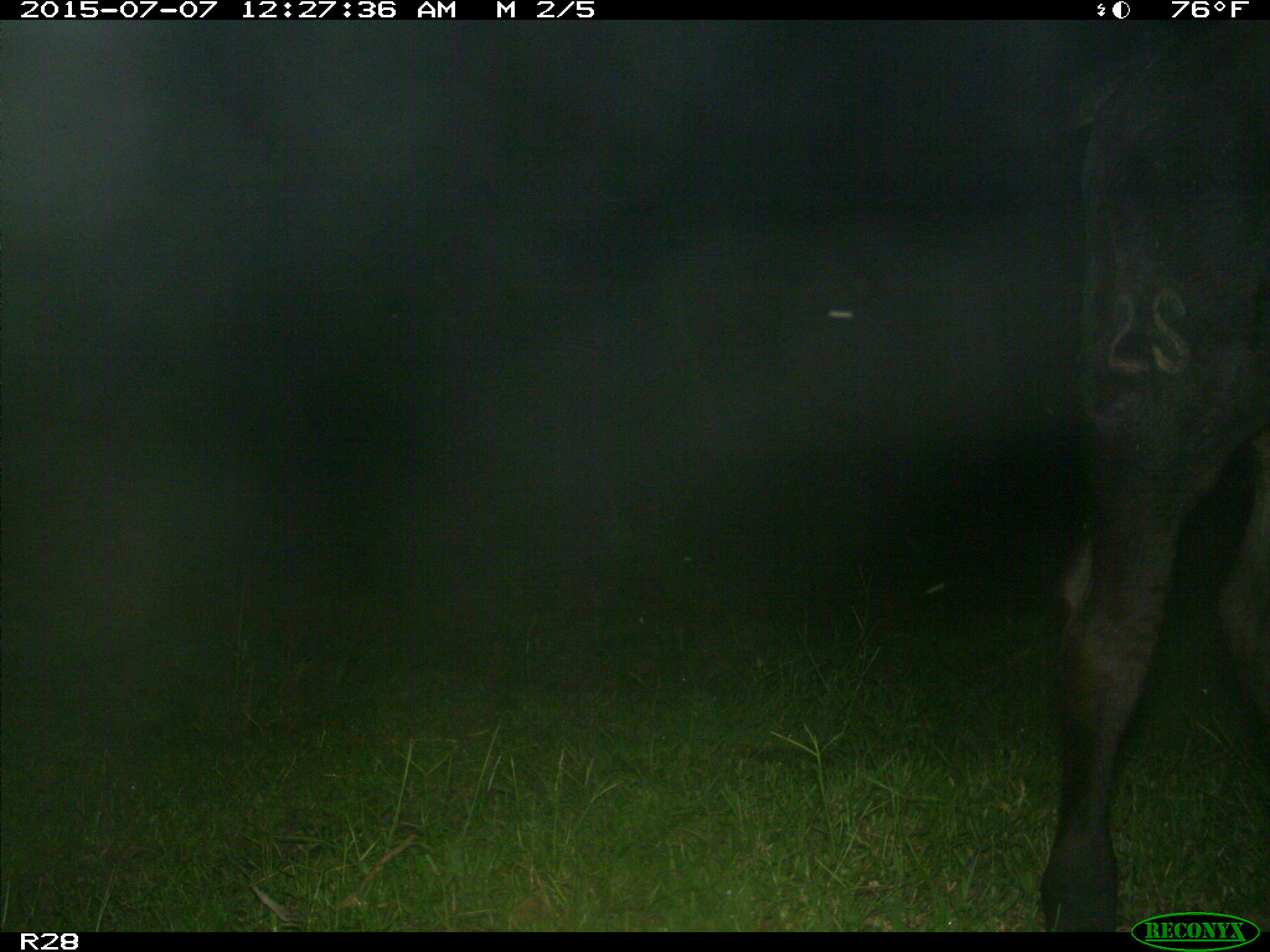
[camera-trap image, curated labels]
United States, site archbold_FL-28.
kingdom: Animalia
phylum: Chordata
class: Mammalia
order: Artiodactyla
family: Bovidae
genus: Bos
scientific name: Bos taurus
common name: domestic cow